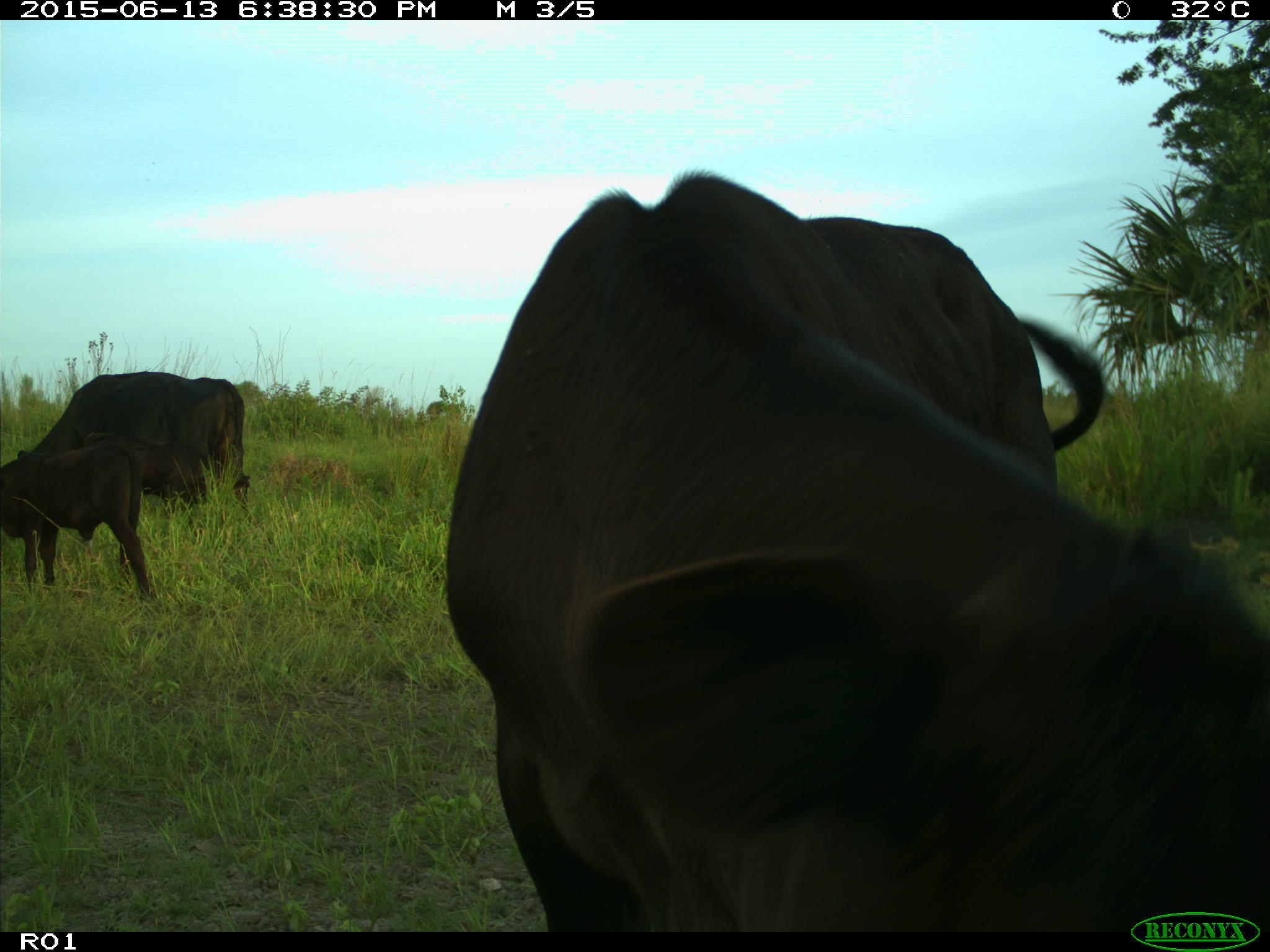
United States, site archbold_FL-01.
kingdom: Animalia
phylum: Chordata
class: Mammalia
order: Artiodactyla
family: Bovidae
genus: Bos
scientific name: Bos taurus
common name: domestic cow